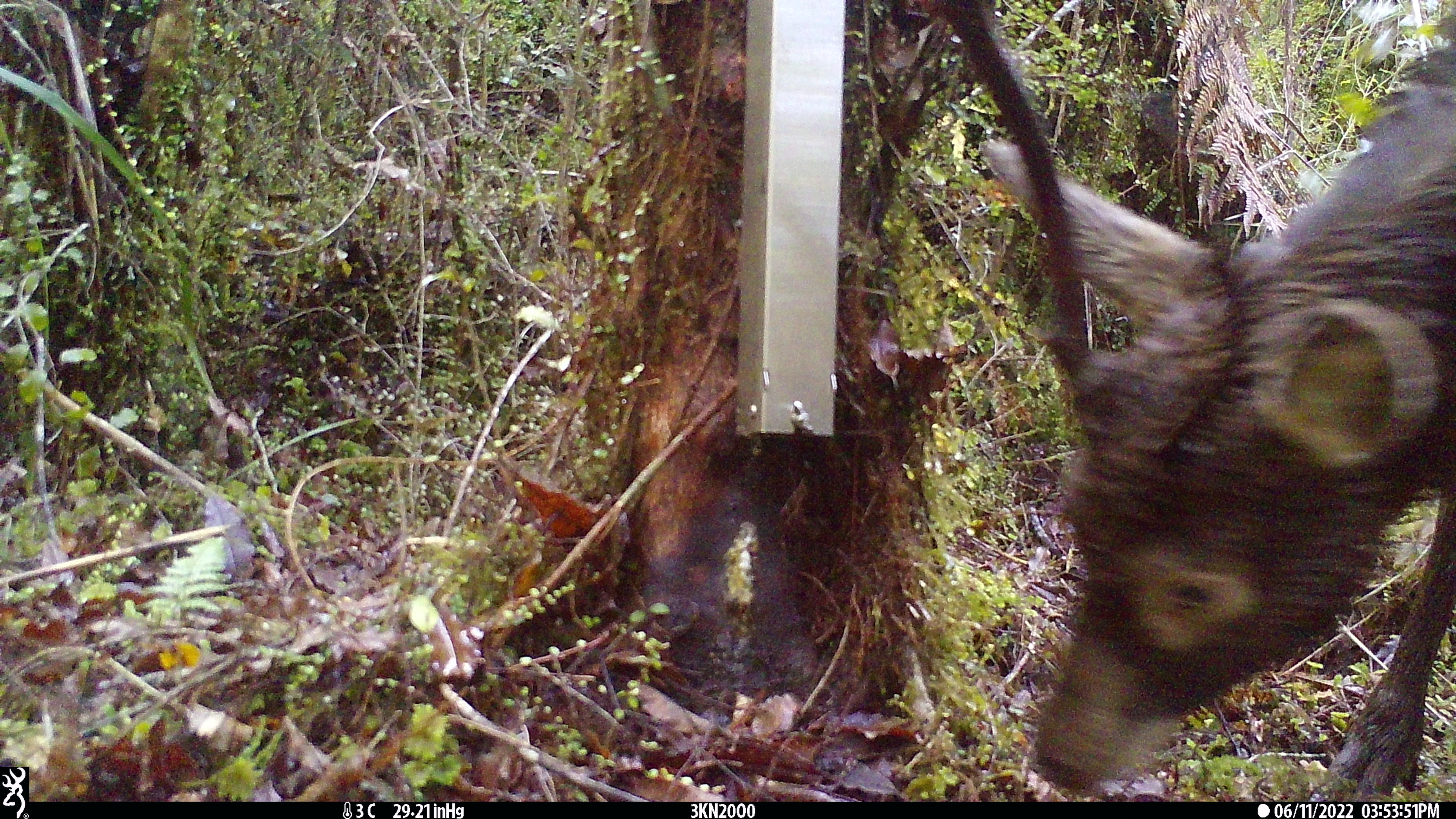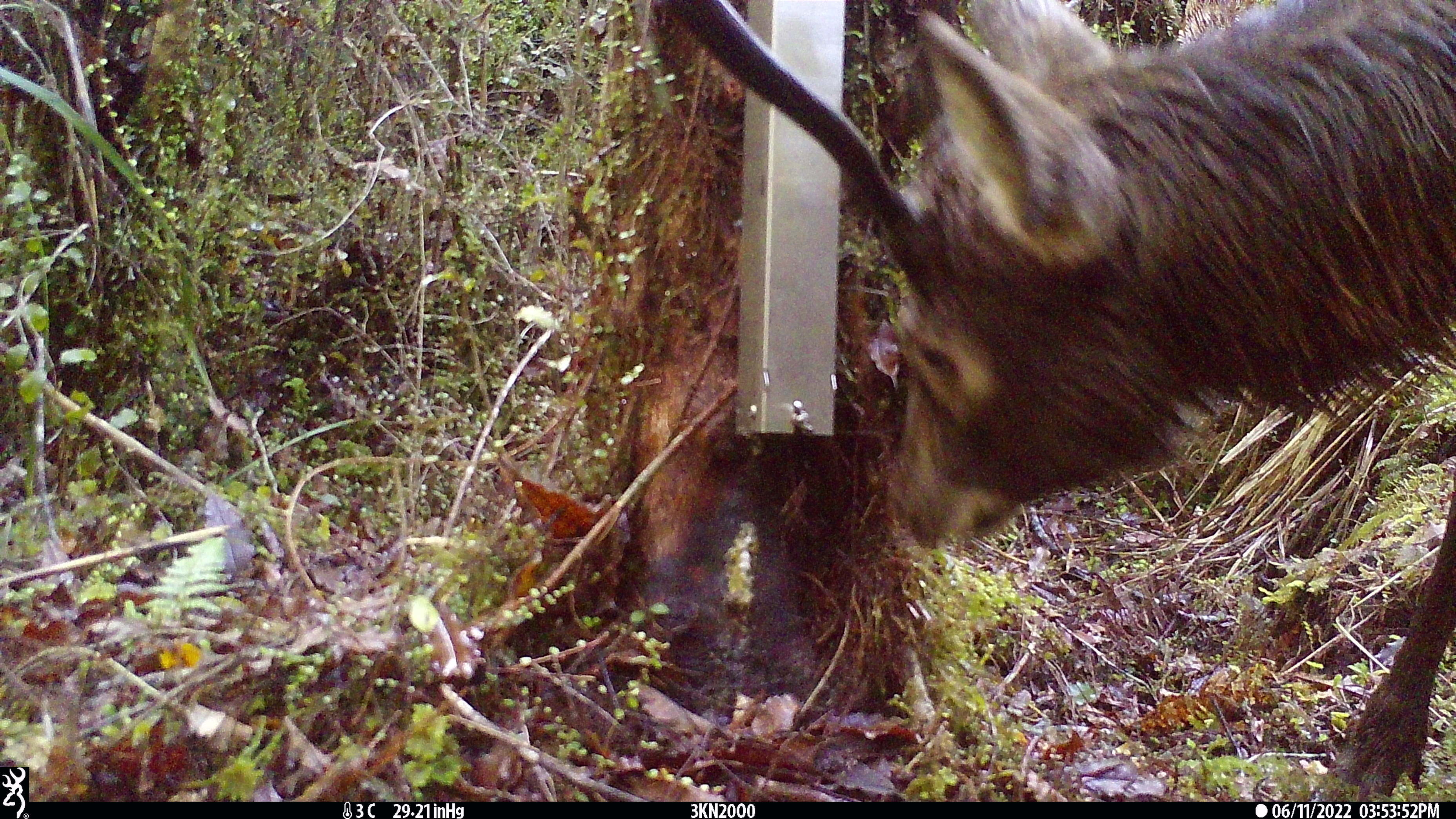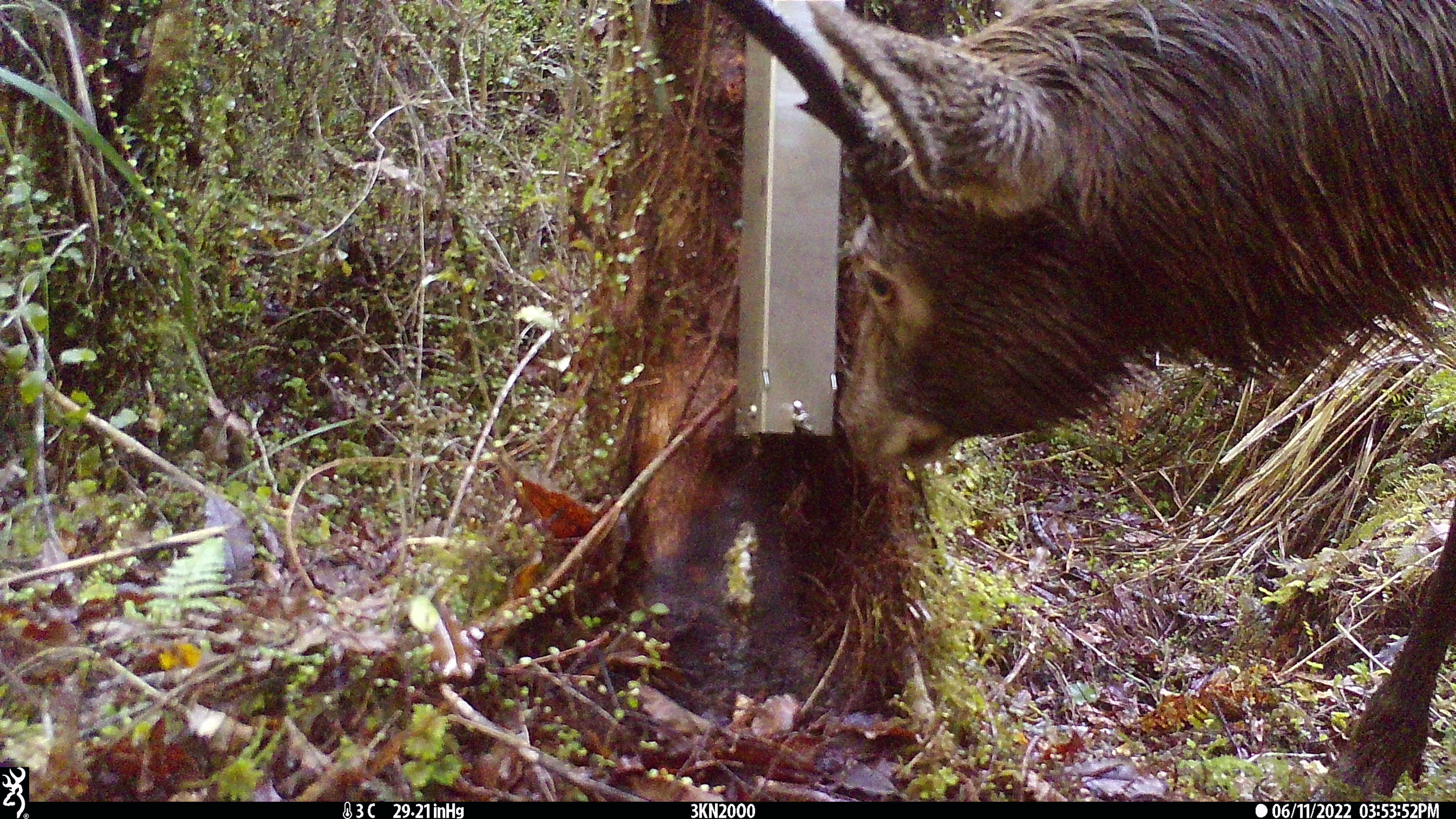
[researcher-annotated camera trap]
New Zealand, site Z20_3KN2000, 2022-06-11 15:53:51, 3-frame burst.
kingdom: Animalia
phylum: Chordata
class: Mammalia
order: Artiodactyla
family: Cervidae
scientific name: Cervidae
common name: deer